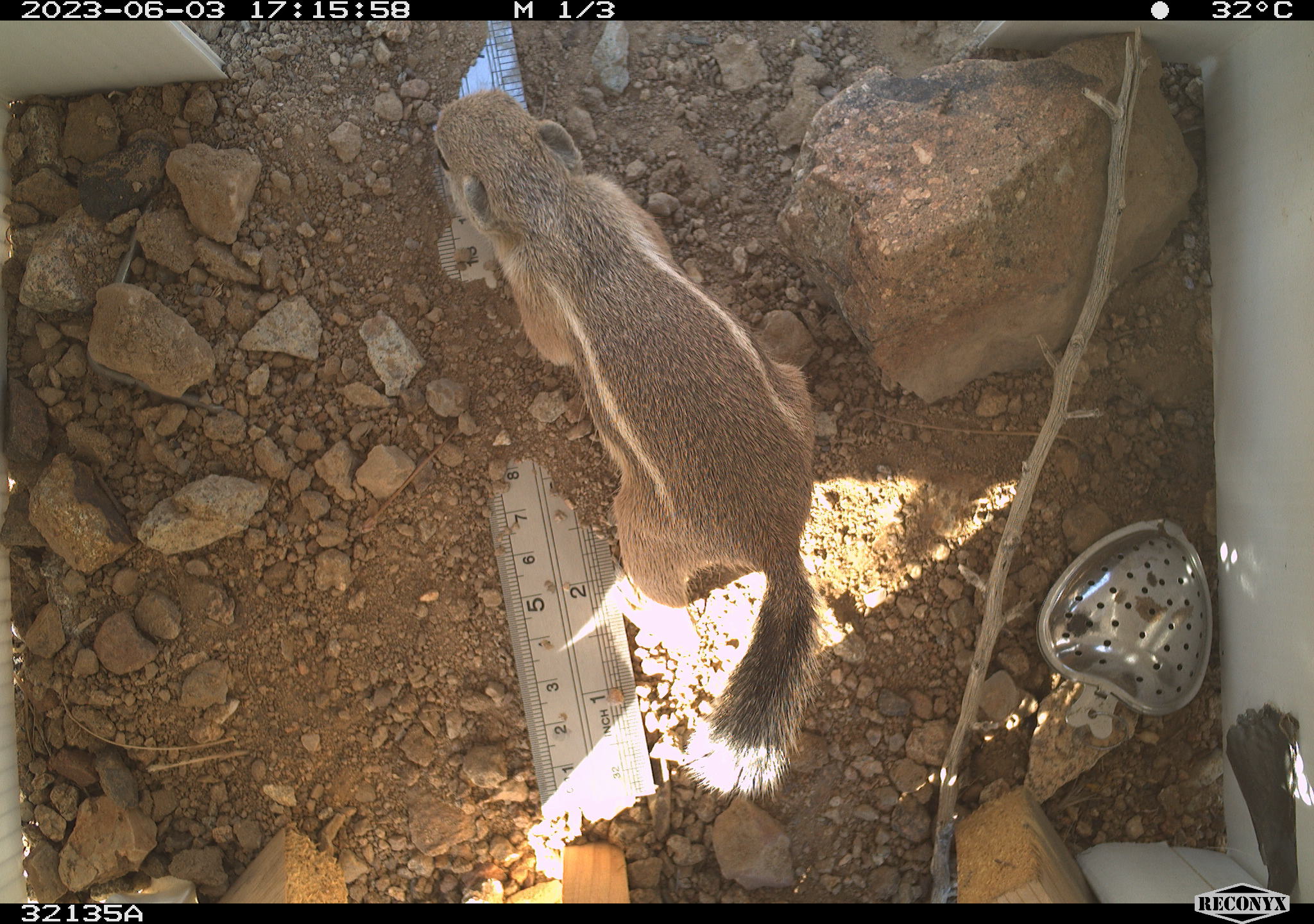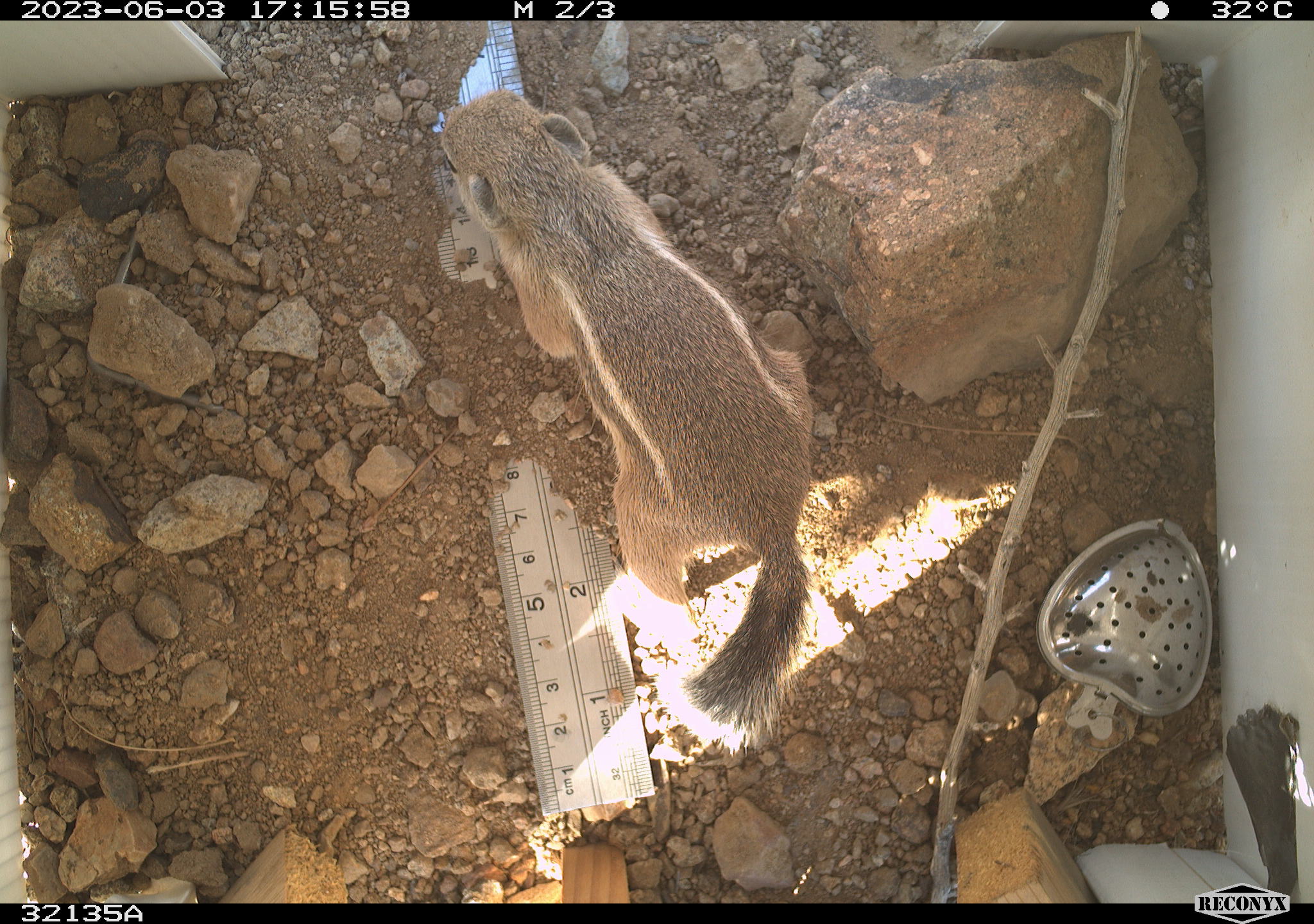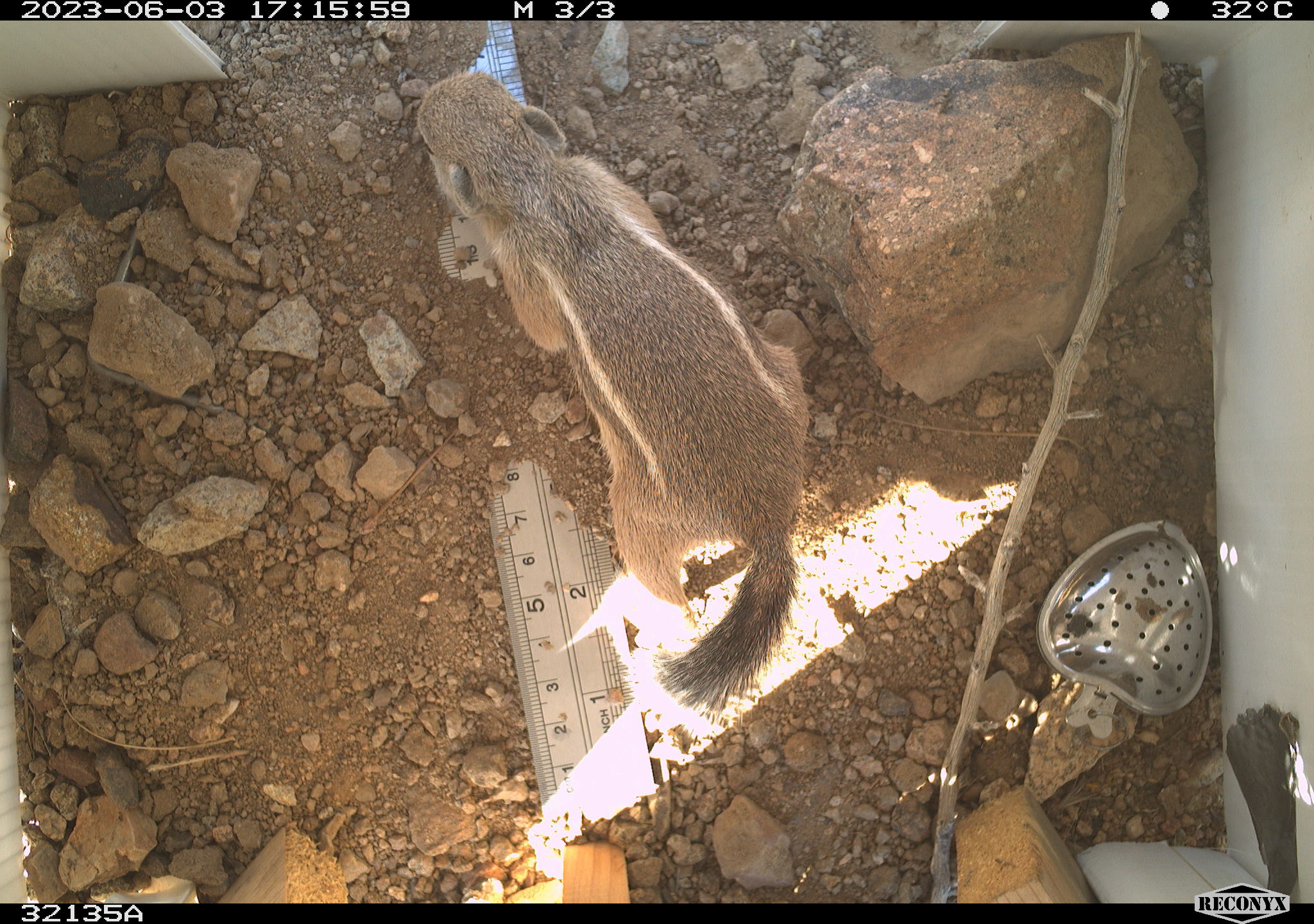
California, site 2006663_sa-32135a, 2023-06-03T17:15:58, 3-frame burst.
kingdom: Animalia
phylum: Chordata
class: Mammalia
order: Rodentia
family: Sciuridae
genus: Ammospermophilus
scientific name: Ammospermophilus leucurus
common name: white-tailed antelope squirrel